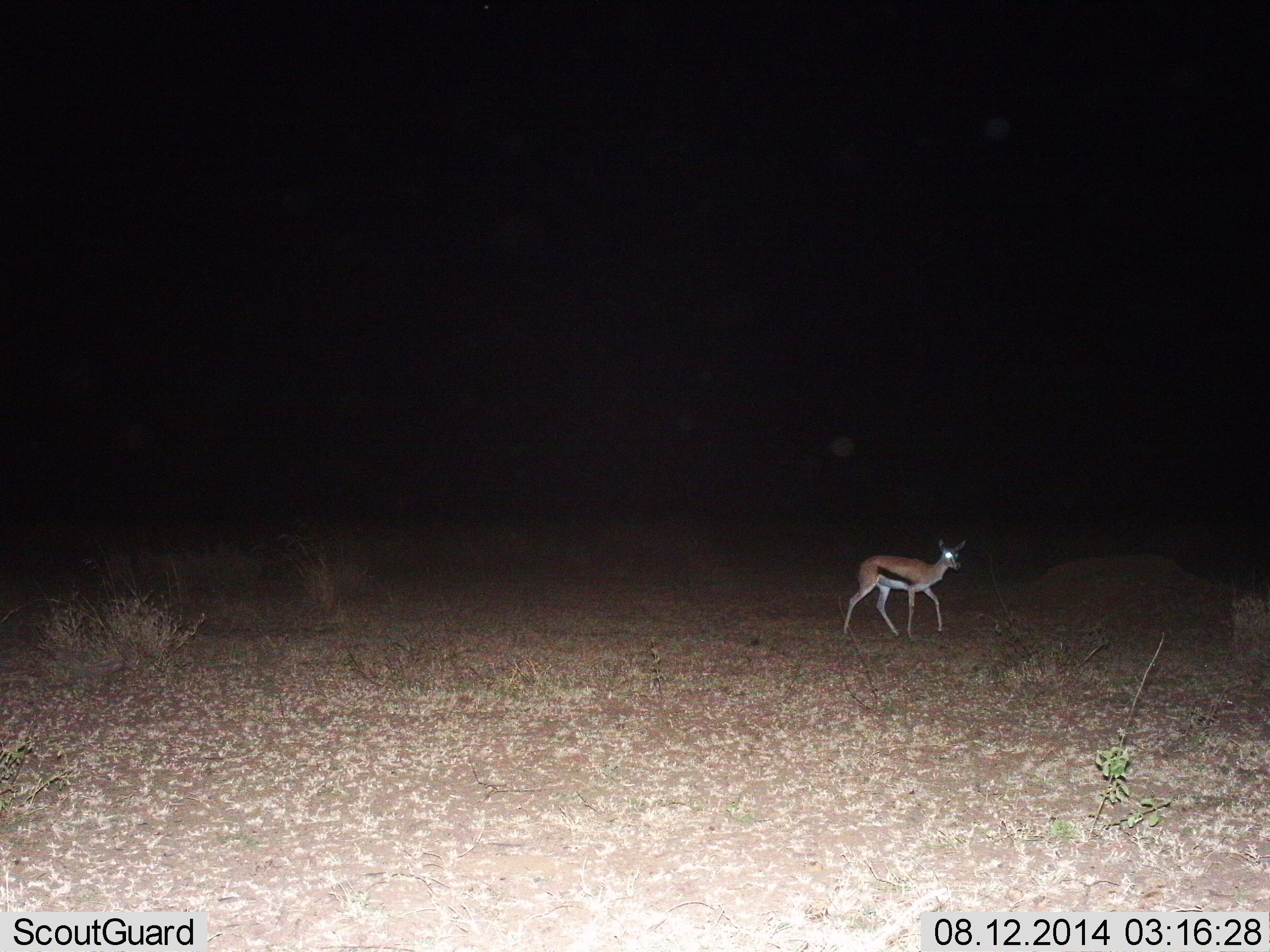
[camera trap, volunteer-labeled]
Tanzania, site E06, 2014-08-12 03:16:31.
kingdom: Animalia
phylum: Chordata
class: Mammalia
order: Artiodactyla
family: Bovidae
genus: Eudorcas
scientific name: Eudorcas thomsonii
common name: thomson's gazelle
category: gazellethomsons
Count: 1.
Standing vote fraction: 0%.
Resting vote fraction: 0%.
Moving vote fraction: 100%.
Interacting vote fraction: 0%.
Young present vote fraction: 0%.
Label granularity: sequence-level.